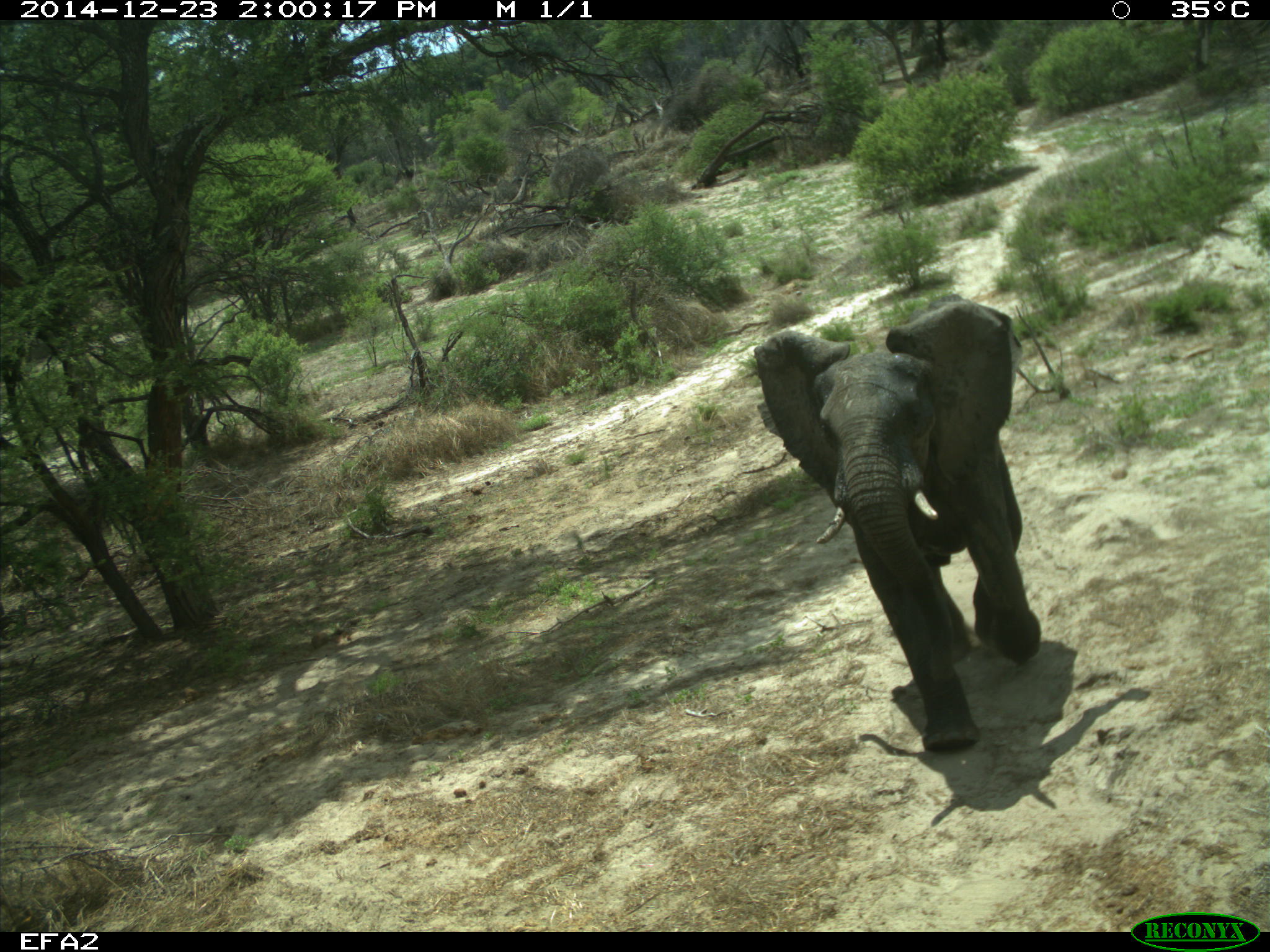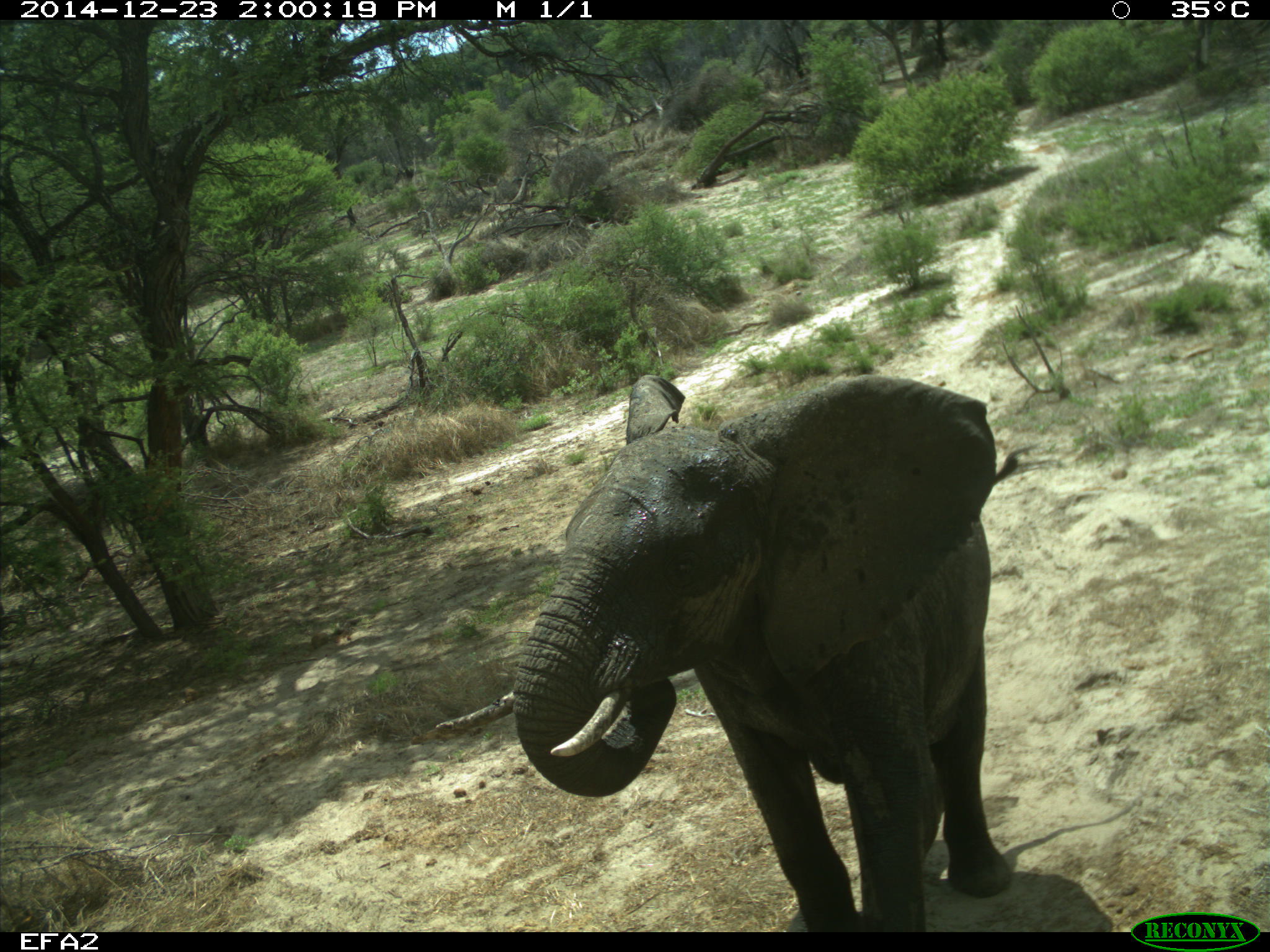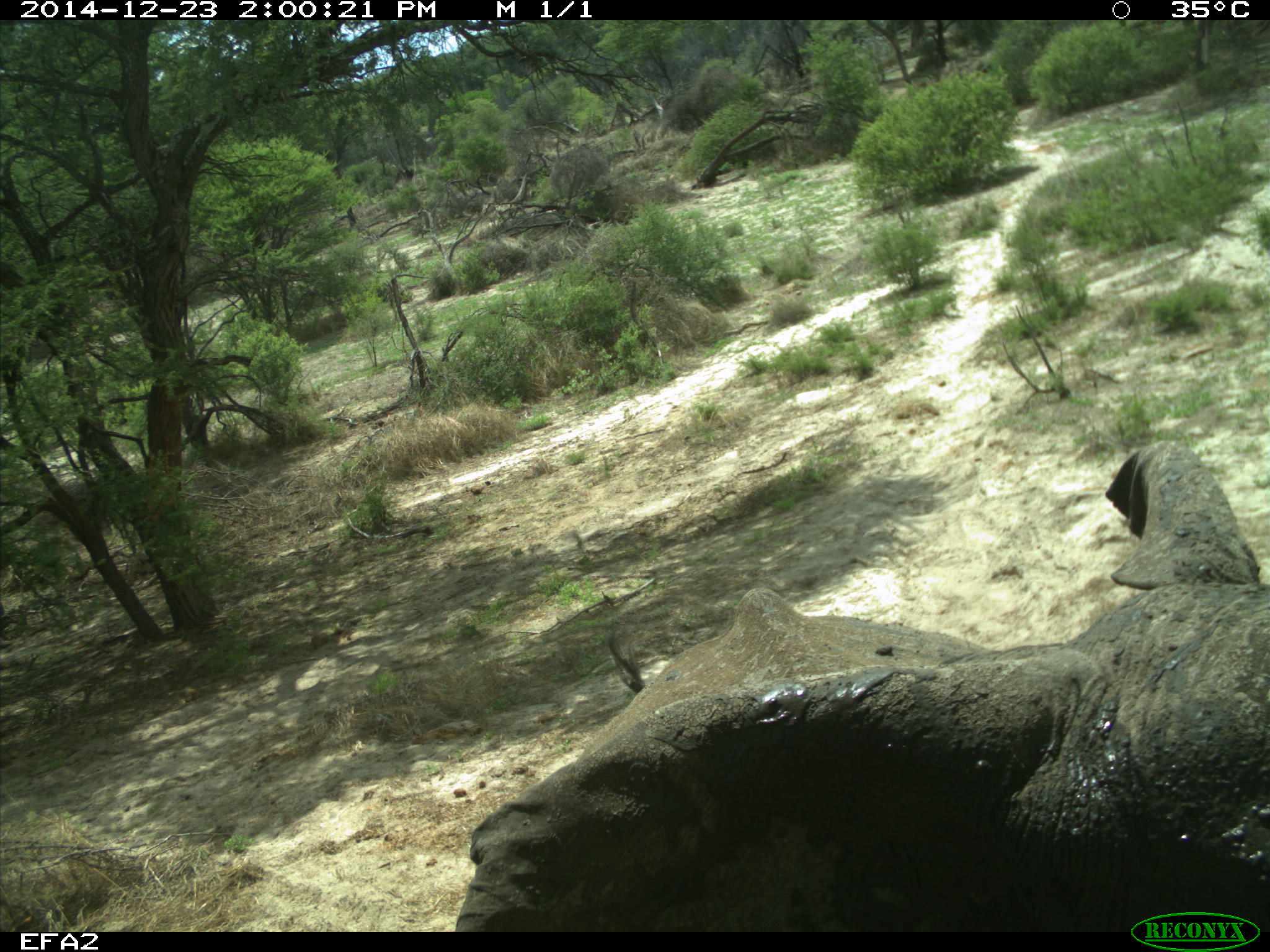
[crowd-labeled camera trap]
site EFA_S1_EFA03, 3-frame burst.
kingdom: Animalia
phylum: Chordata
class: Mammalia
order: Proboscidea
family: Elephantidae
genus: Loxodonta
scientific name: Loxodonta africana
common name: african bush elephant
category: elephant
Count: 1.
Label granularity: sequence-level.